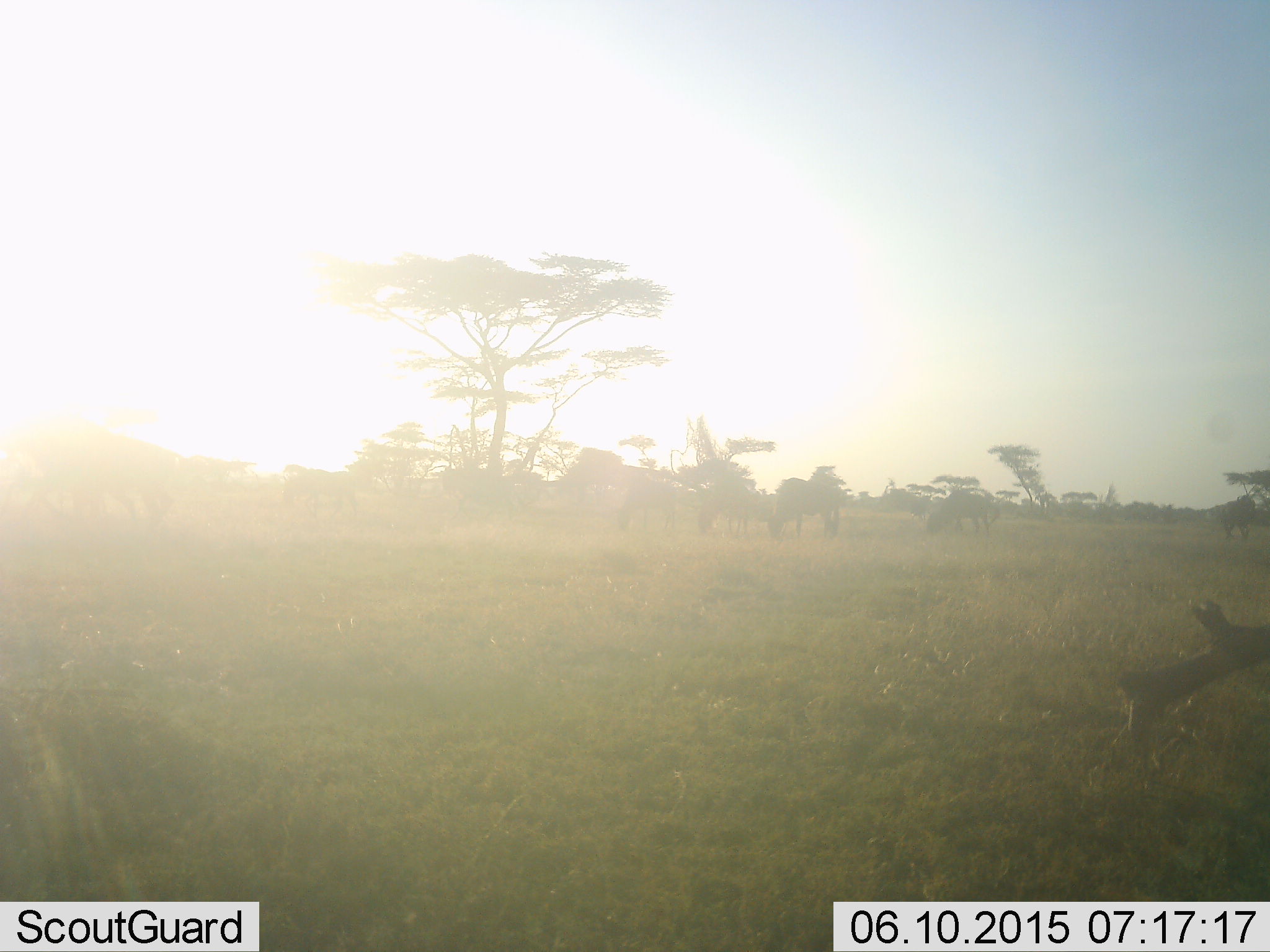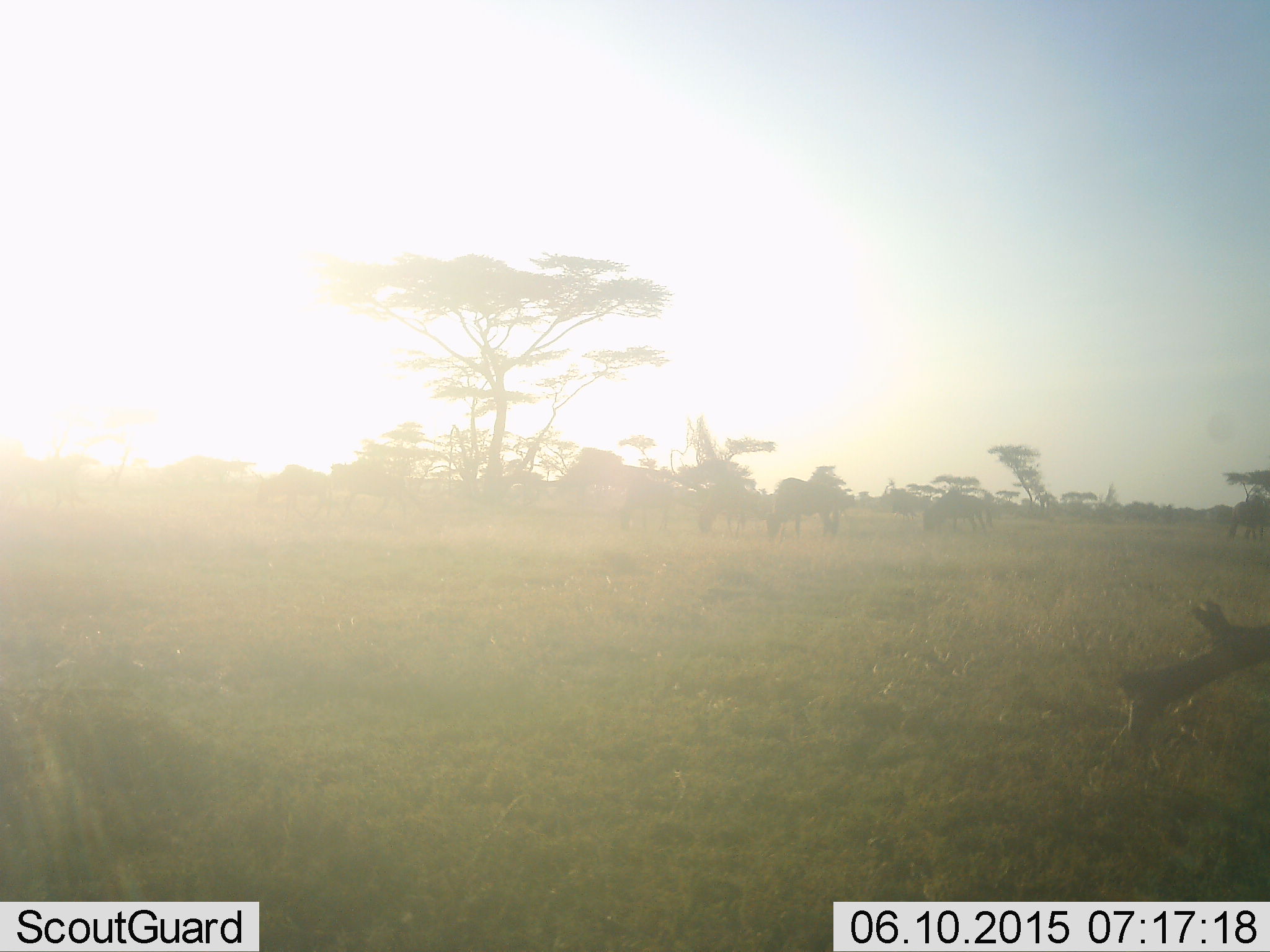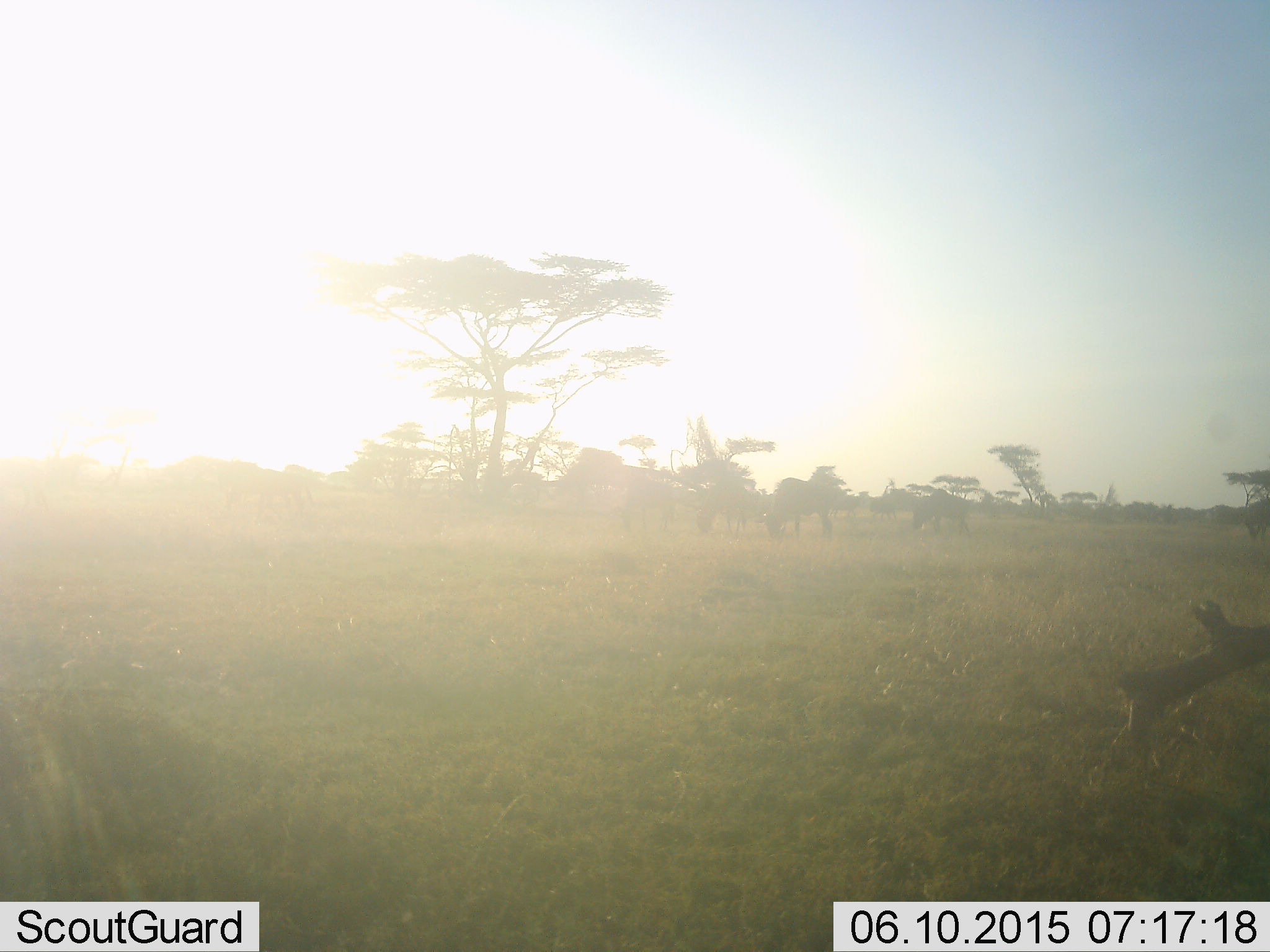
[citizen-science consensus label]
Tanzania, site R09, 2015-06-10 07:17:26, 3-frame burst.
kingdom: Animalia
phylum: Chordata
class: Mammalia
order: Artiodactyla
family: Bovidae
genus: Connochaetes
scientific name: Connochaetes taurinus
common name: blue wildebeest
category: wildebeest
Wildebeest (blue wildebeest) (Connochaetes taurinus), count 10. Behavior (volunteer vote fractions): standing 80%, resting 0%, moving 70%, interacting 0%. Young present (vote fraction): 0%. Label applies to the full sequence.